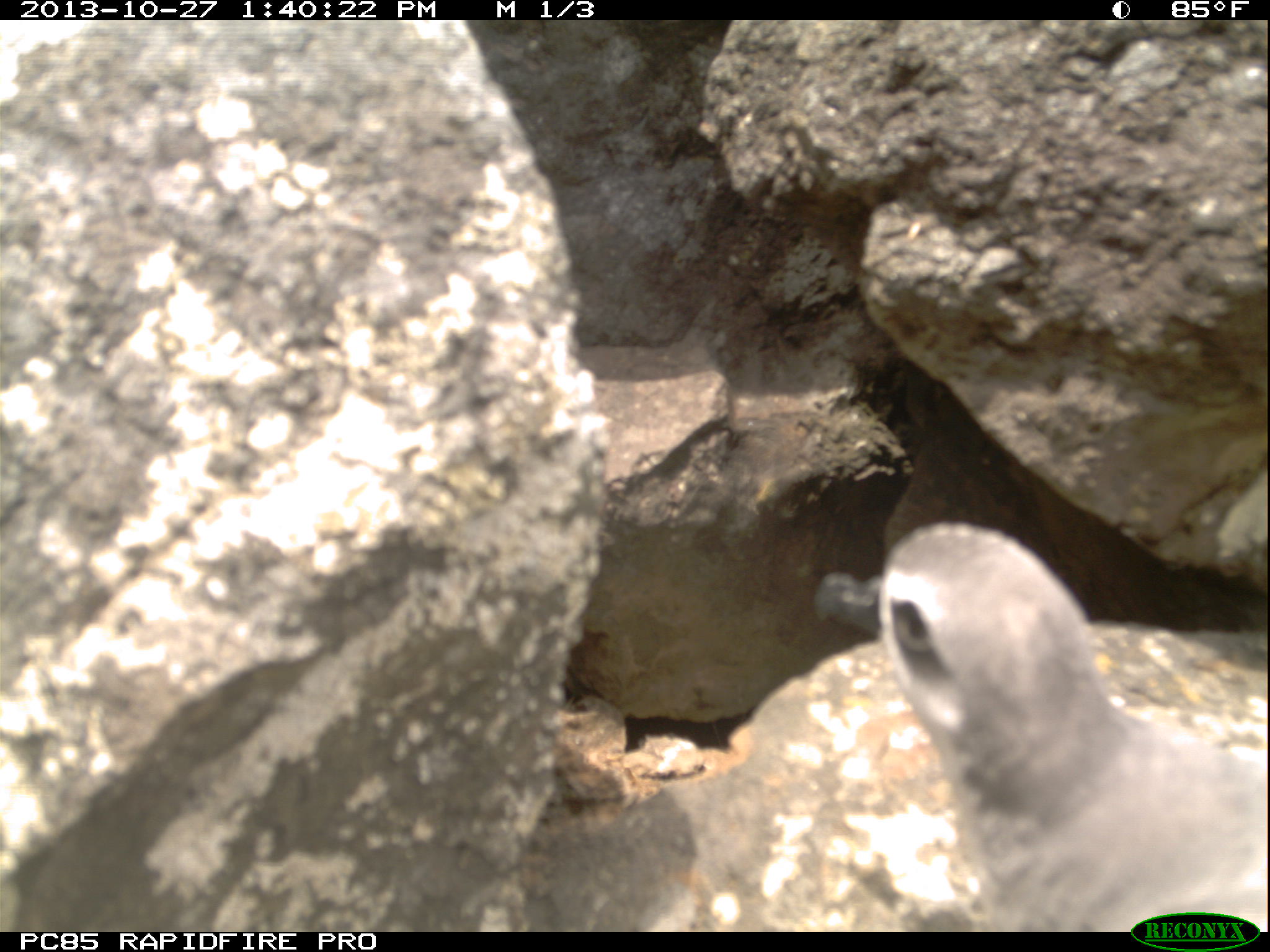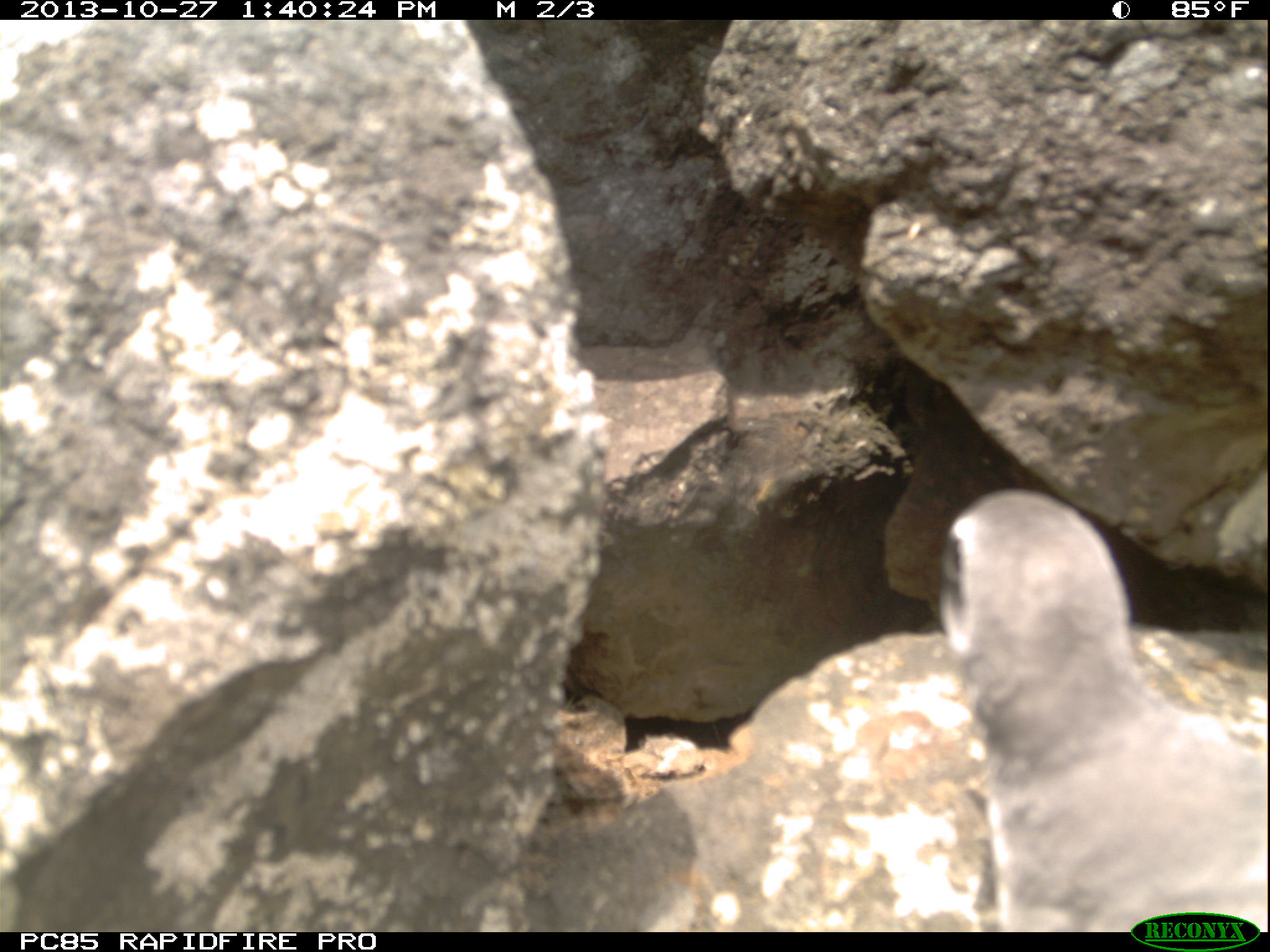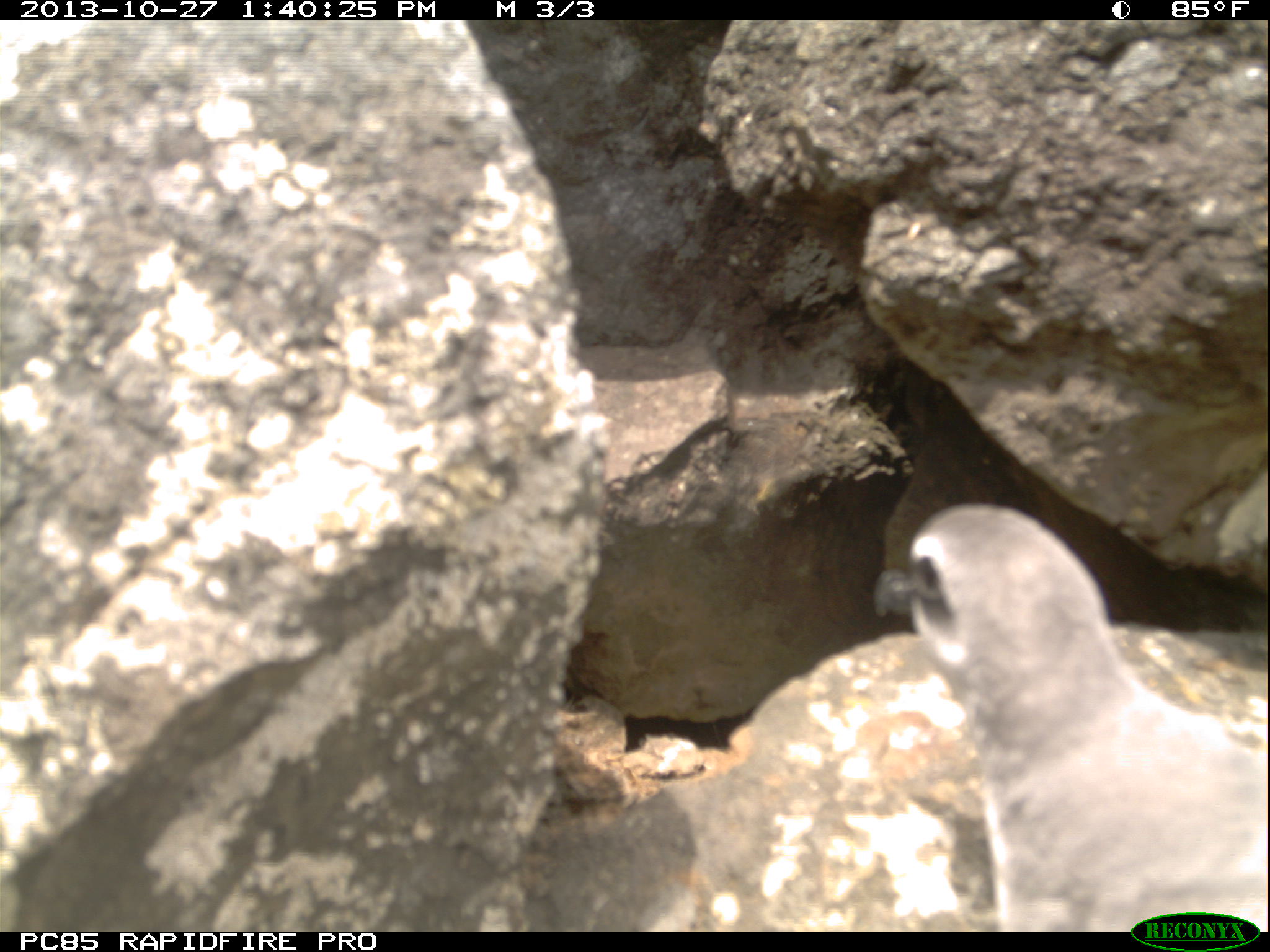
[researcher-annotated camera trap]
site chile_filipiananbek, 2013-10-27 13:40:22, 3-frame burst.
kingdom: Animalia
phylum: Chordata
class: Aves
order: Procellariiformes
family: Procellariidae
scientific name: Procellariidae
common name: petrel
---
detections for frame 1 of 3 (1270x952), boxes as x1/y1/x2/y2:
petrel: 810/518/1269/929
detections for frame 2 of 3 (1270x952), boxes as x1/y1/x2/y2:
petrel: 930/490/1269/927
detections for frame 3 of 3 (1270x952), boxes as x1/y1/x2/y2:
petrel: 876/504/1267/930